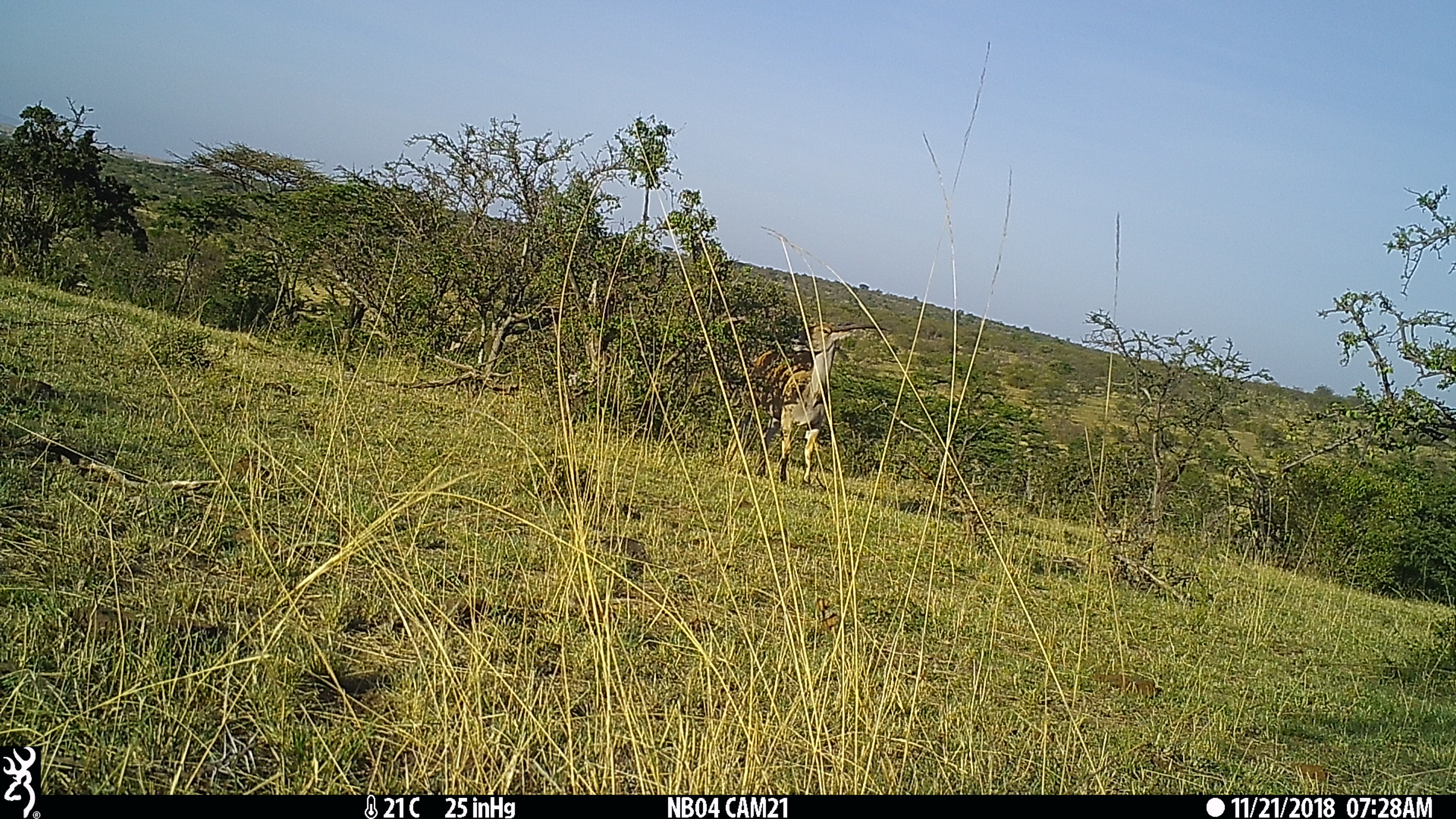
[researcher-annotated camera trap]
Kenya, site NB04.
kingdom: Animalia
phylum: Chordata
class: Mammalia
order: Artiodactyla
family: Bovidae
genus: Tragelaphus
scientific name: Tragelaphus oryx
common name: eland